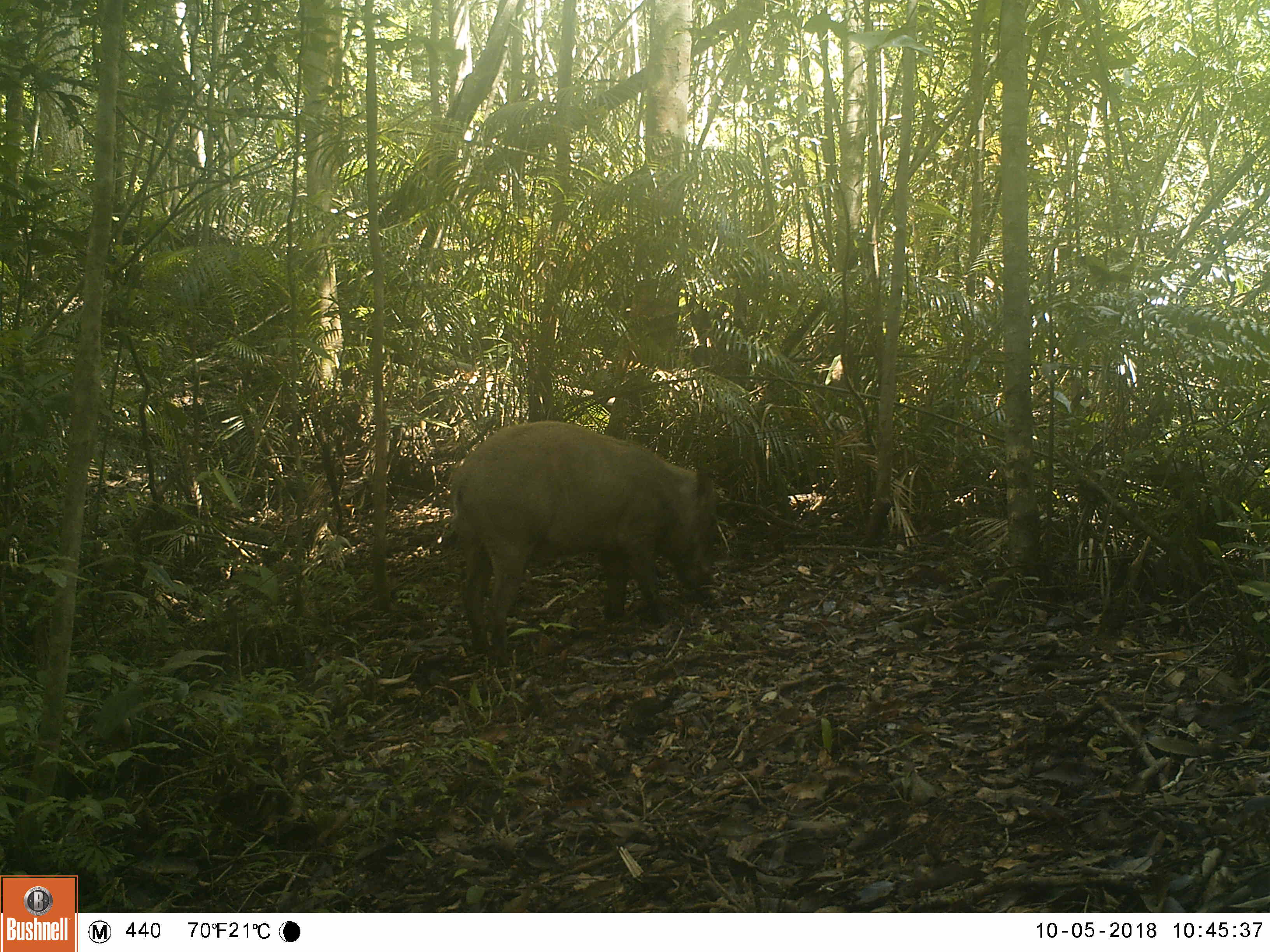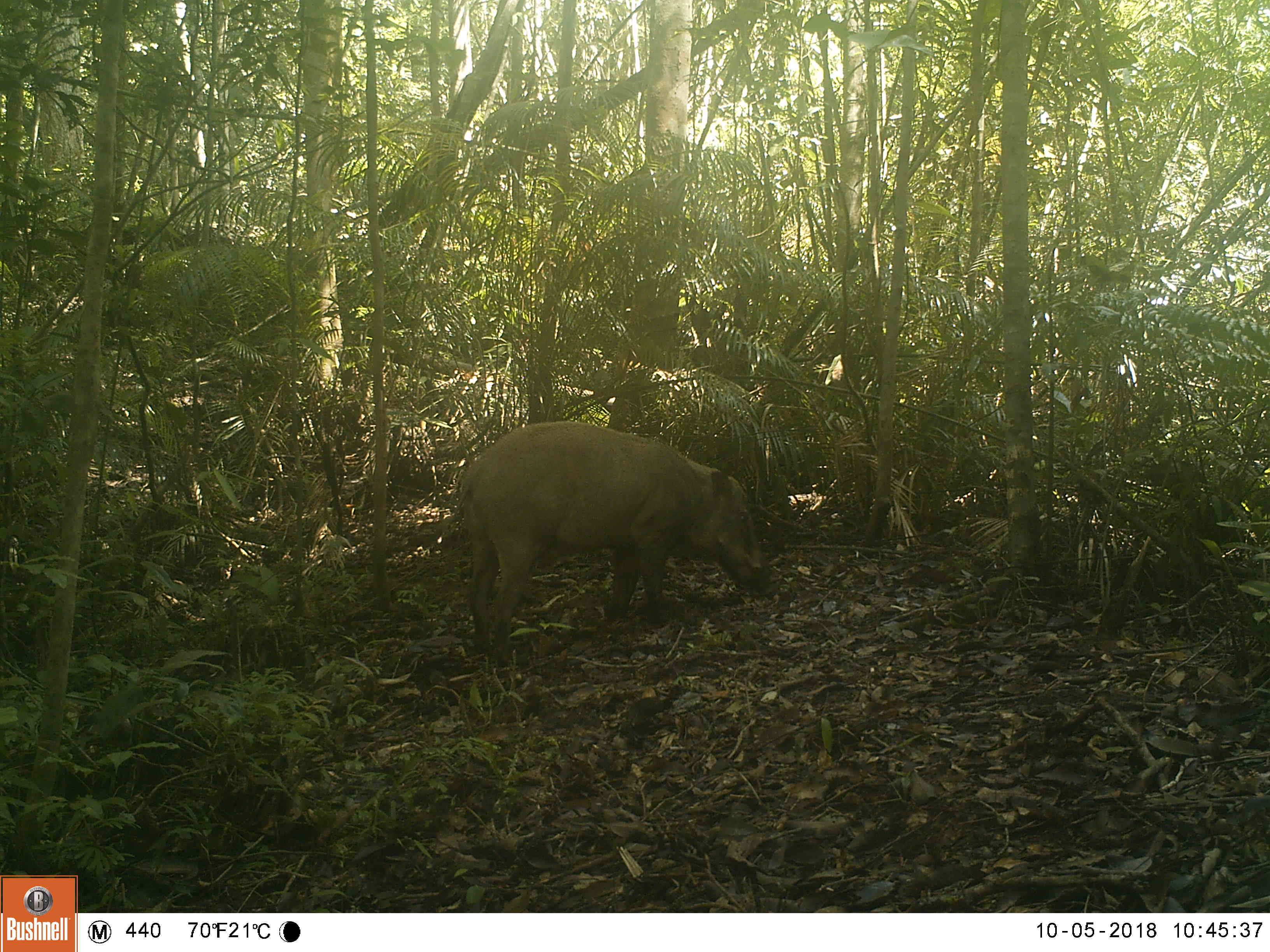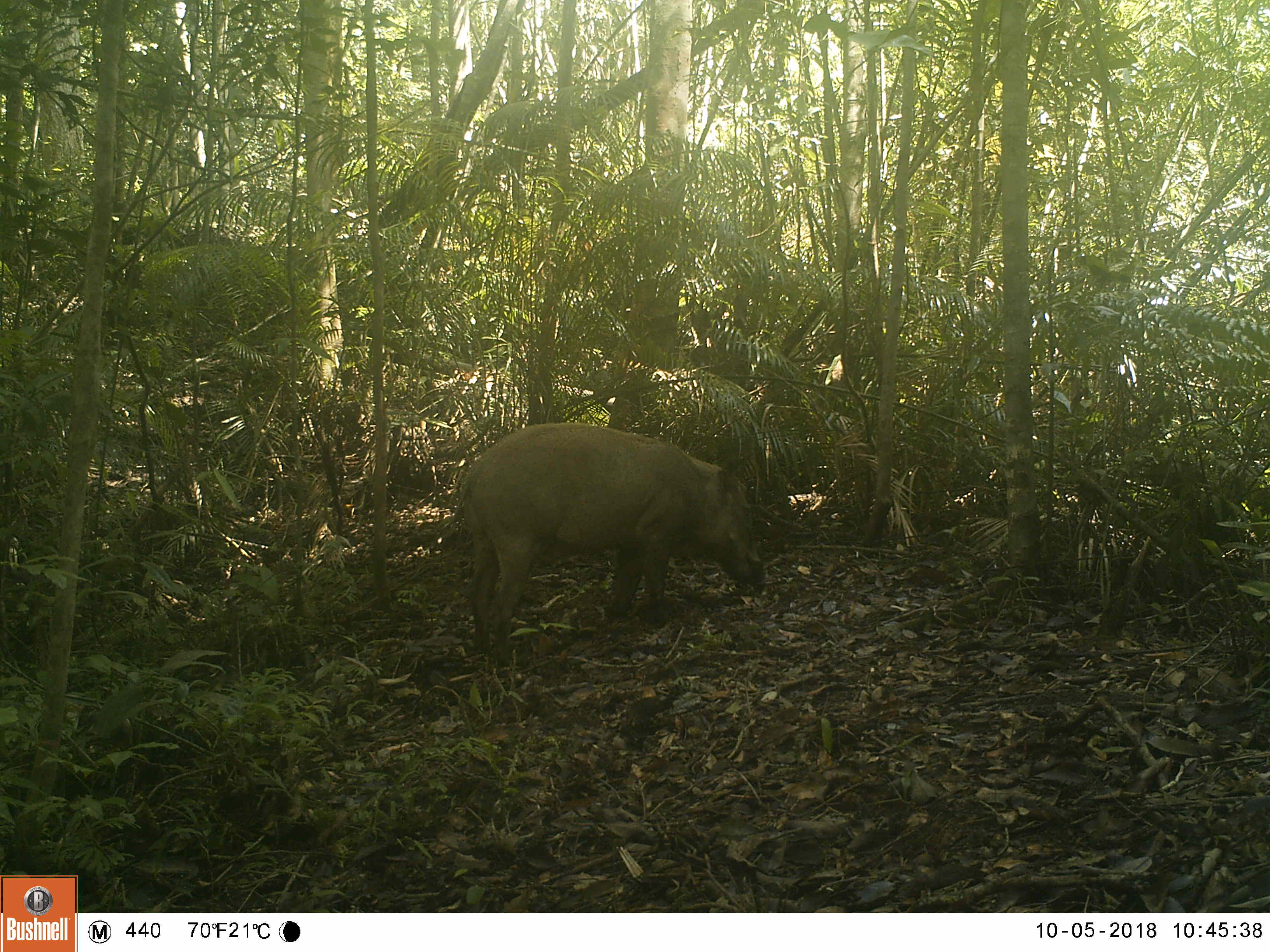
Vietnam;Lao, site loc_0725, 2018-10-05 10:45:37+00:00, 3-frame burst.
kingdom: Animalia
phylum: Chordata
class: Mammalia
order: Artiodactyla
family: Suidae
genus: Sus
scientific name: Sus scrofa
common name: eurasian wild pig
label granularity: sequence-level